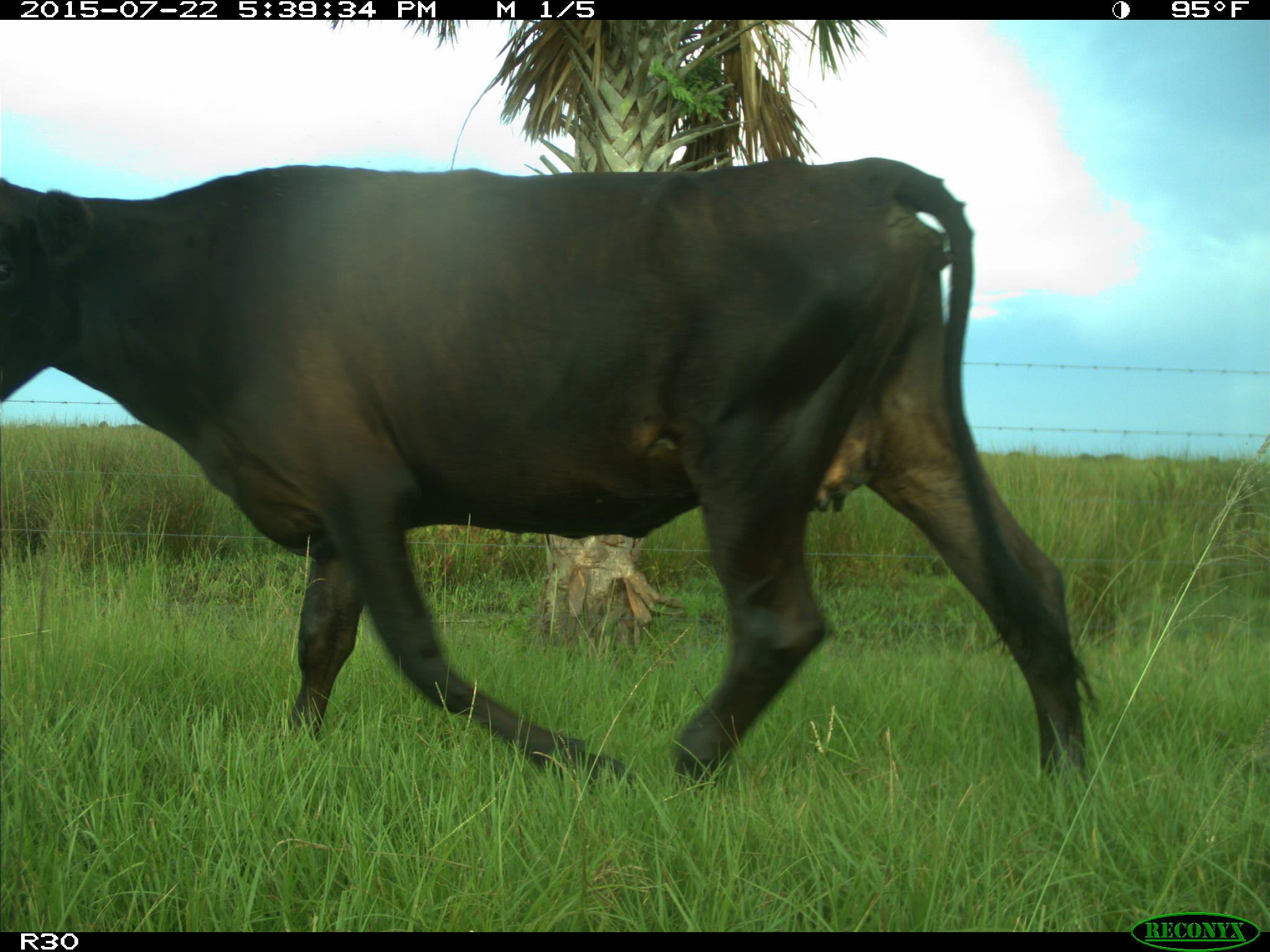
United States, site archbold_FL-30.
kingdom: Animalia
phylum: Chordata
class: Mammalia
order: Artiodactyla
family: Bovidae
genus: Bos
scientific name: Bos taurus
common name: domestic cow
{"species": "Bos taurus (domestic cow)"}